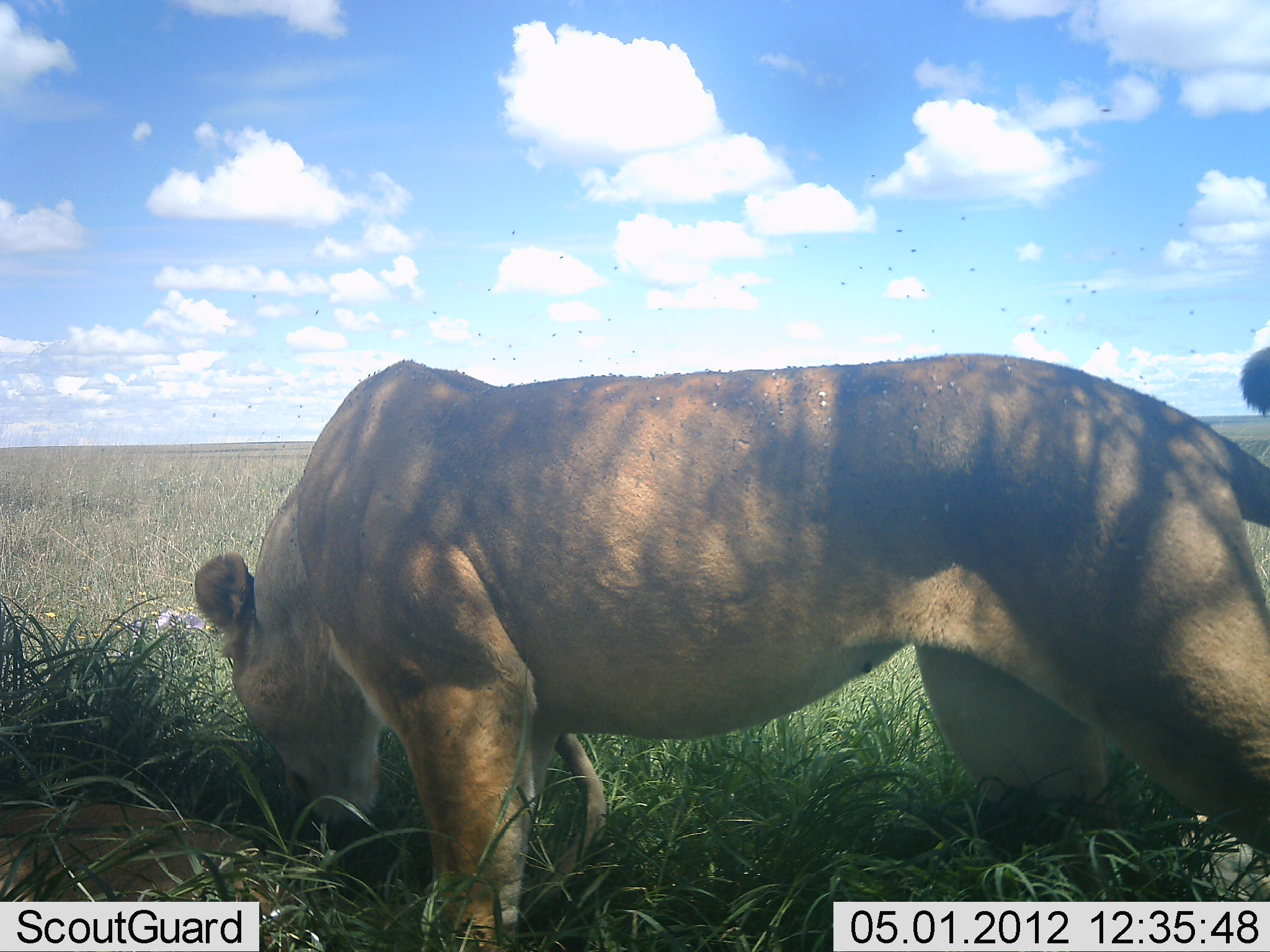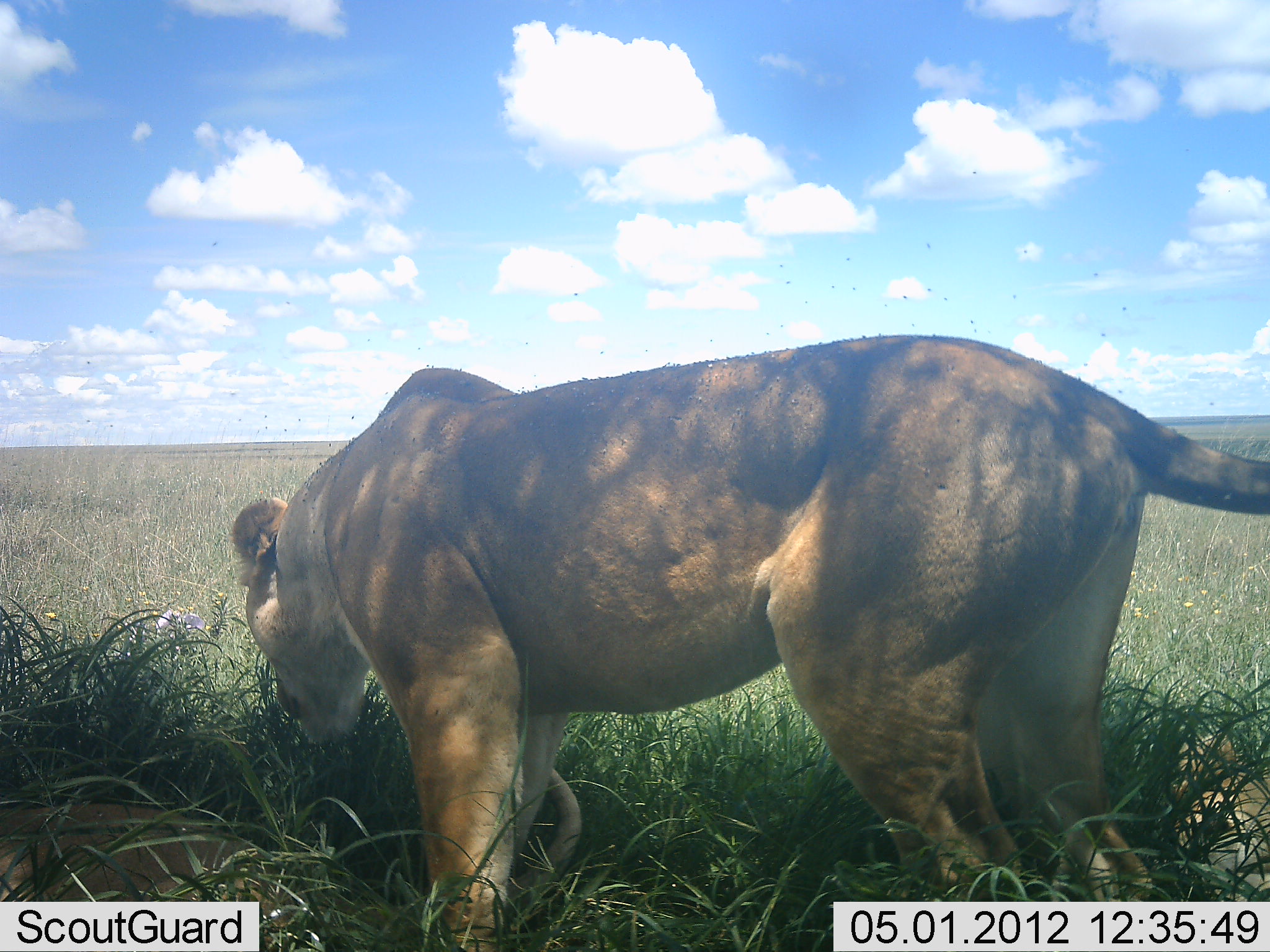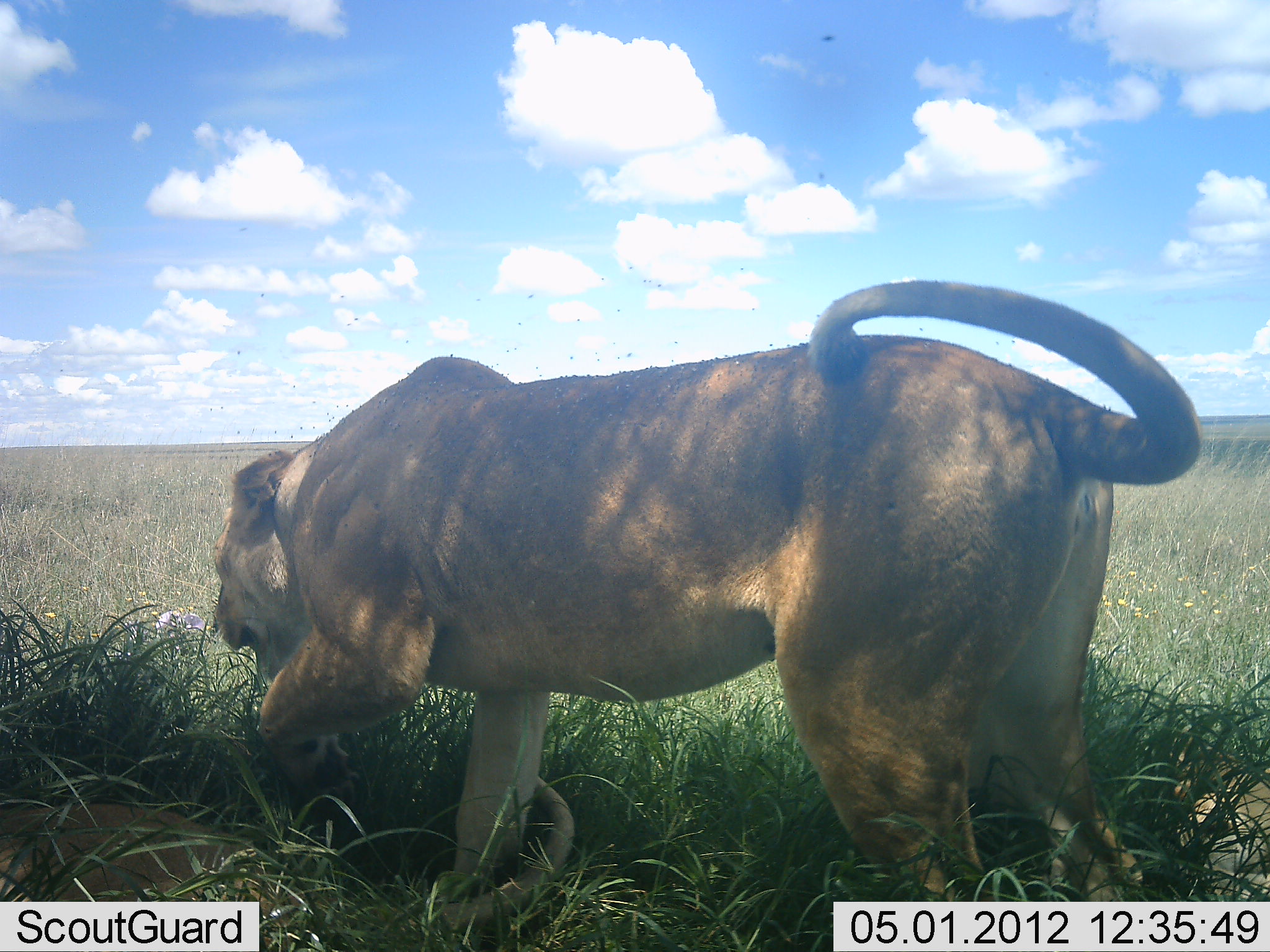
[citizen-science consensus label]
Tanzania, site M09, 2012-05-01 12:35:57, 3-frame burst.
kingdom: Animalia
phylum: Chordata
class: Mammalia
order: Carnivora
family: Felidae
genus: Panthera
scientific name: Panthera leo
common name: lion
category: lionfemale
Lionfemale (lion) (Panthera leo), count 1. Behavior (volunteer vote fractions): standing 47%, resting 33%, moving 53%, interacting 20%. Young present (vote fraction): 17%. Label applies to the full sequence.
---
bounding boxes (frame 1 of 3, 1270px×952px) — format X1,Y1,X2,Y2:
animal: 196,349,1270,952; 0,792,311,952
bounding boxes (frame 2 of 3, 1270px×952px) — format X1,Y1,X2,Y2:
animal: 229,331,1270,952; 0,787,334,952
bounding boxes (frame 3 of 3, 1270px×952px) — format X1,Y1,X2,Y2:
animal: 215,281,1203,943; 0,773,314,952